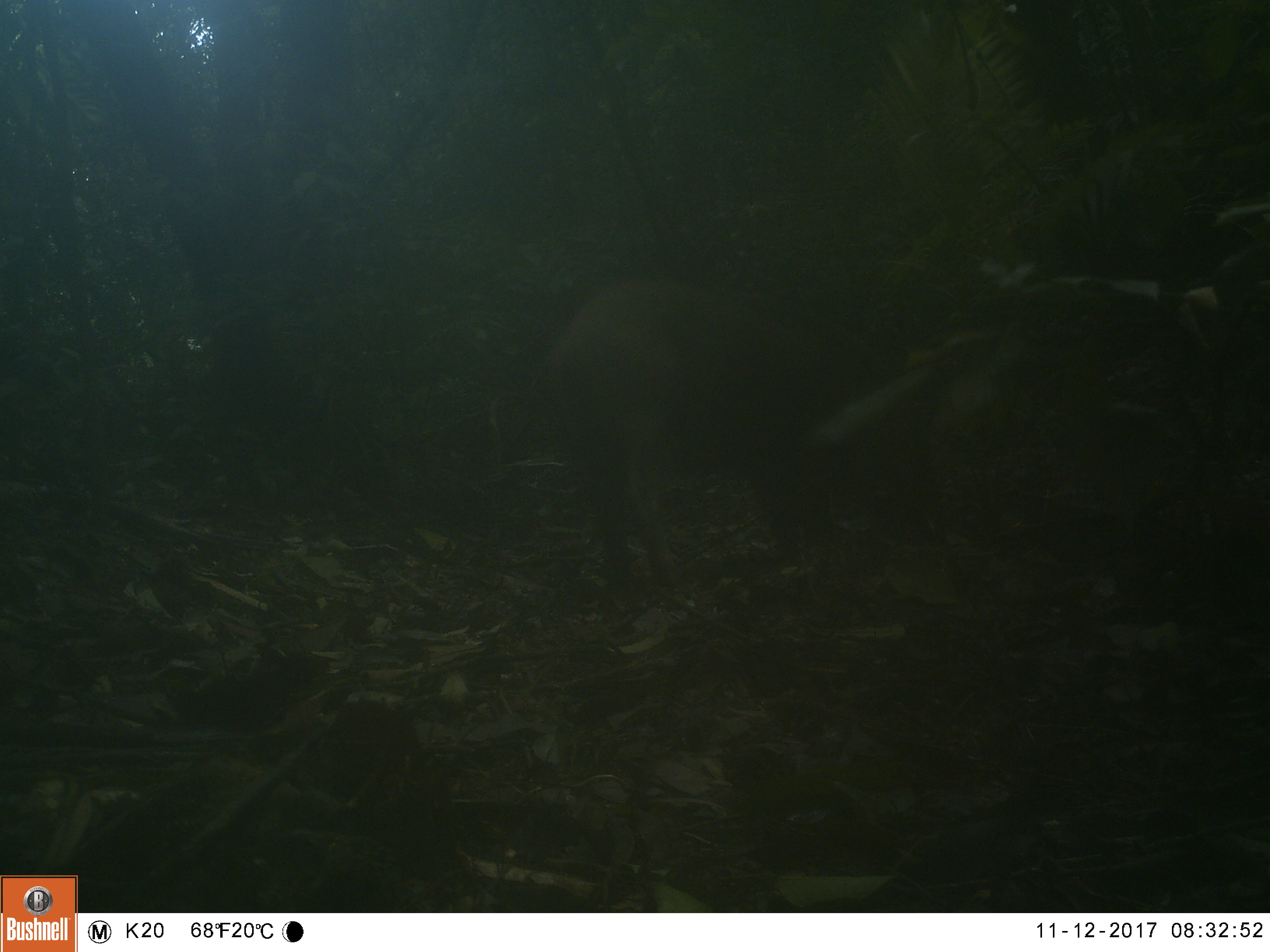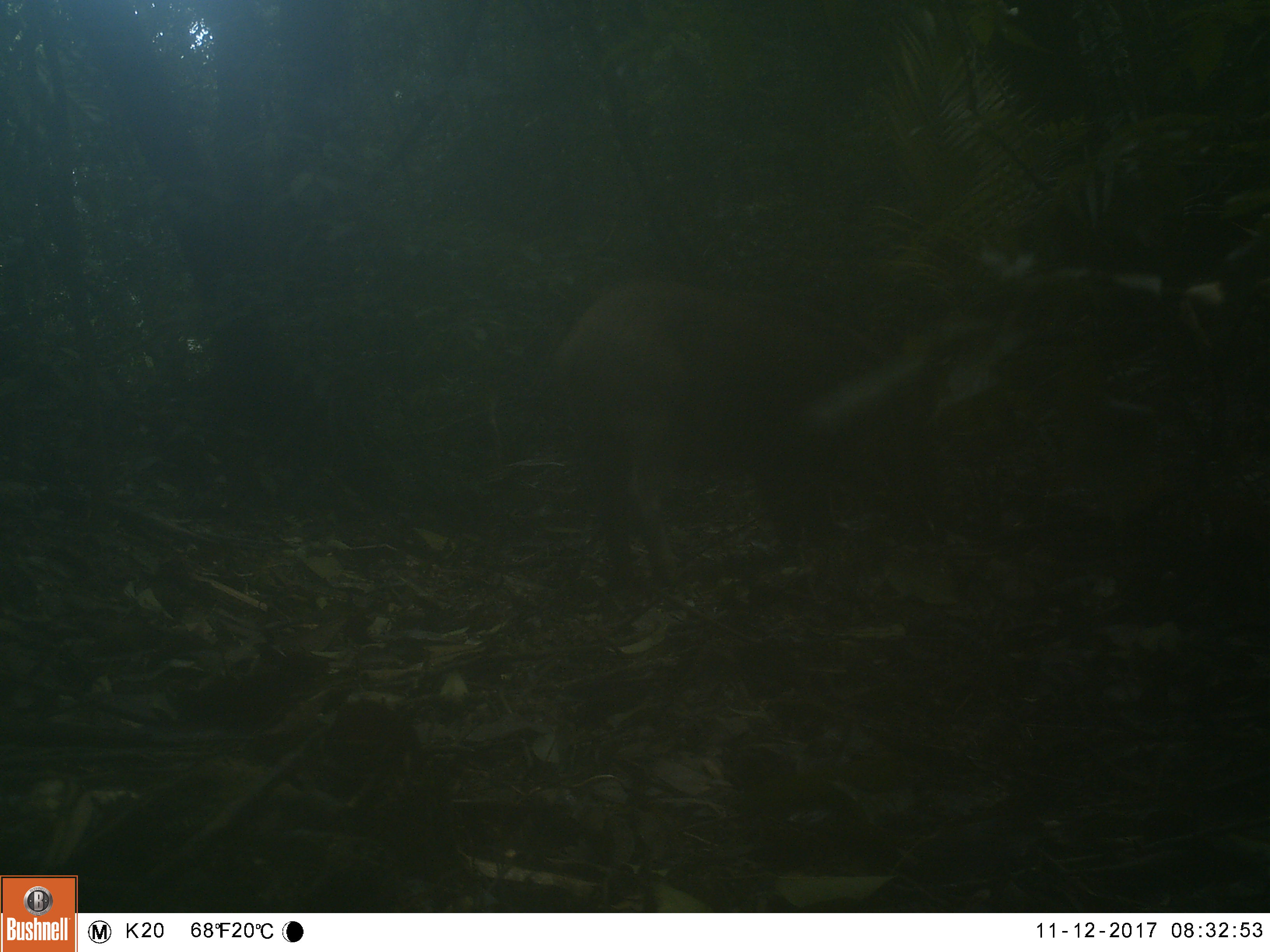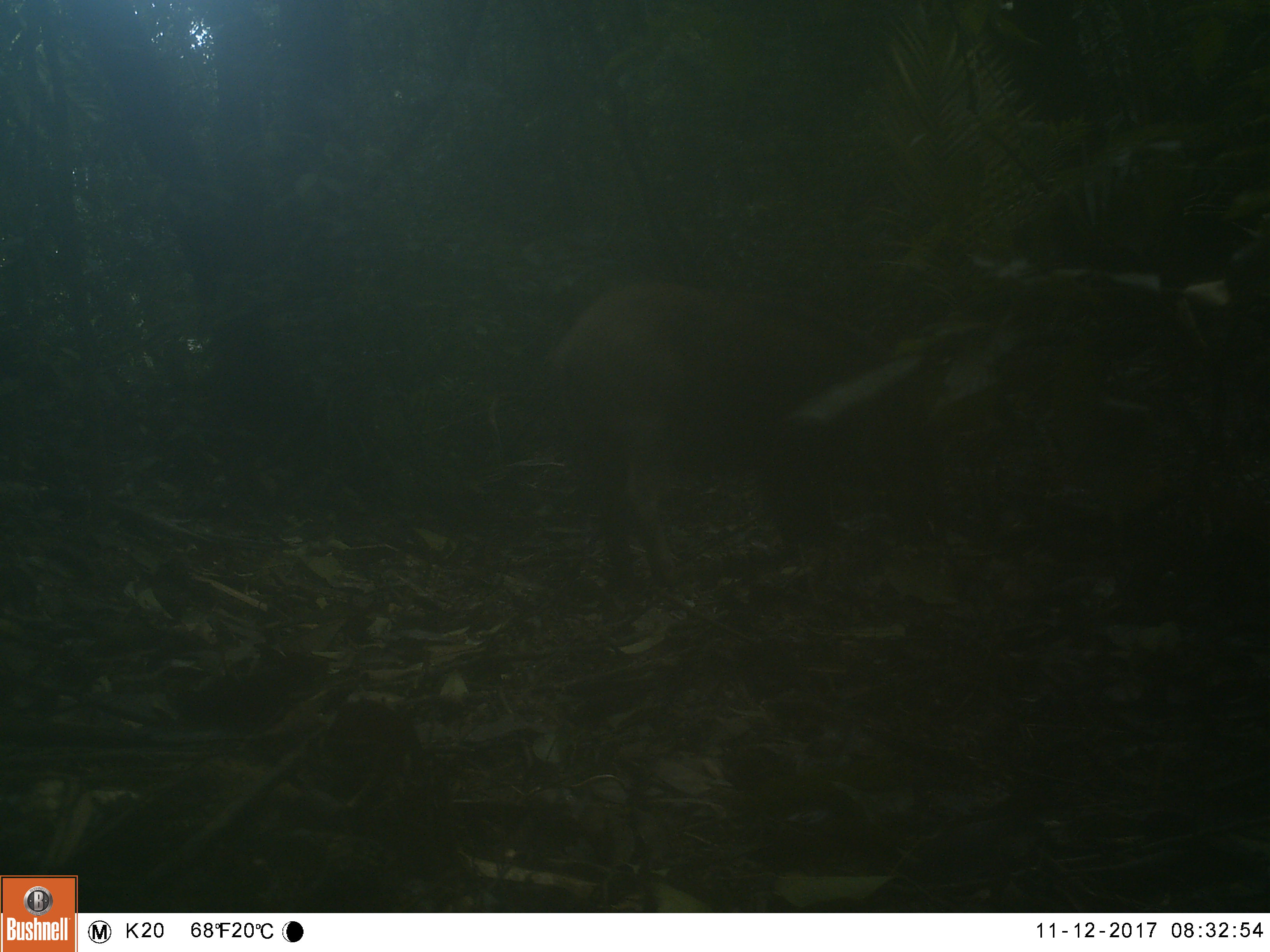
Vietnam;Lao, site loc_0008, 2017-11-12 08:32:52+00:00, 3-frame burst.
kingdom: Animalia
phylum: Chordata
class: Mammalia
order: Artiodactyla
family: Suidae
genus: Sus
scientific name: Sus scrofa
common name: eurasian wild pig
Eurasian wild pig (Sus scrofa). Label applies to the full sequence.